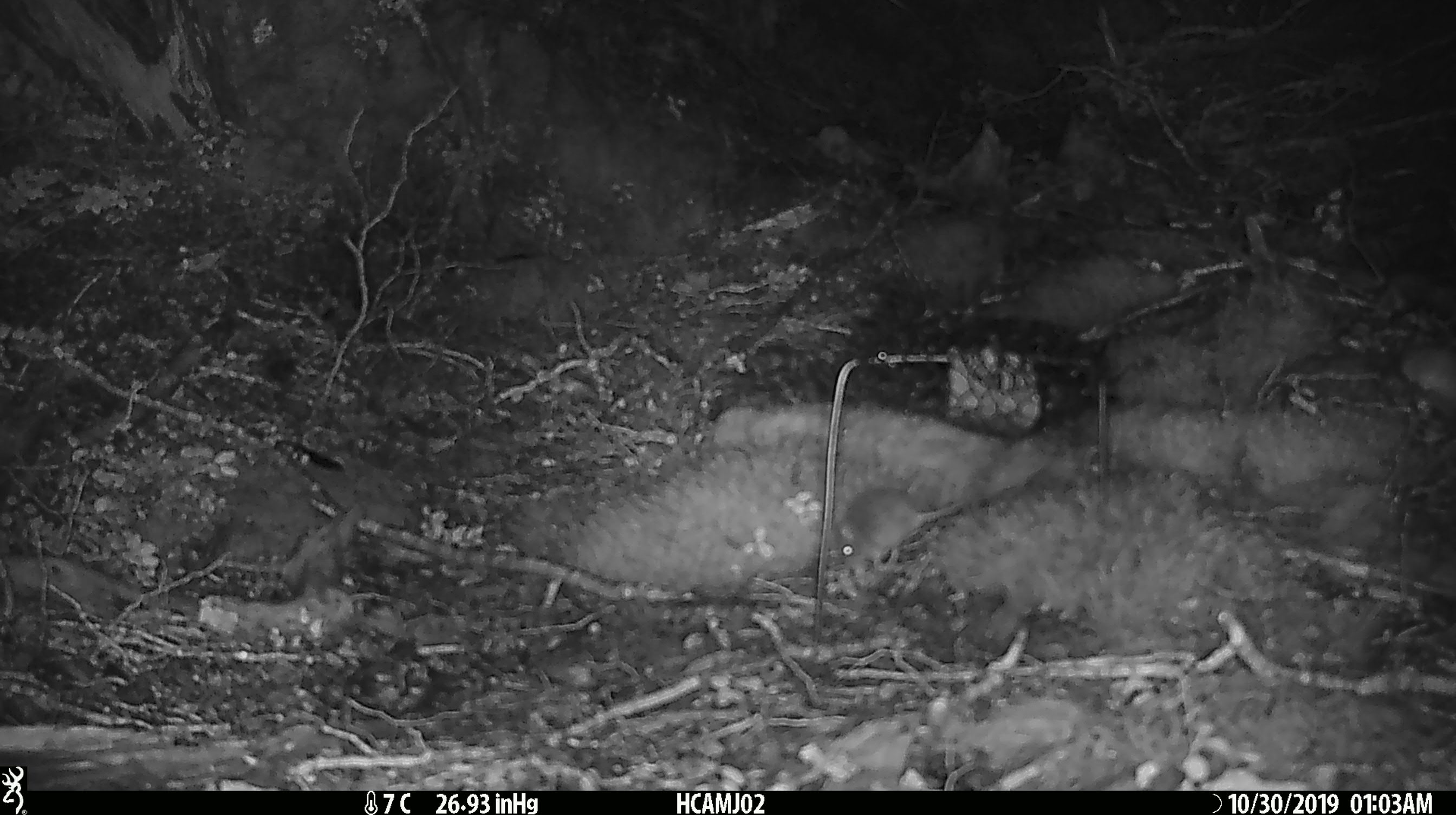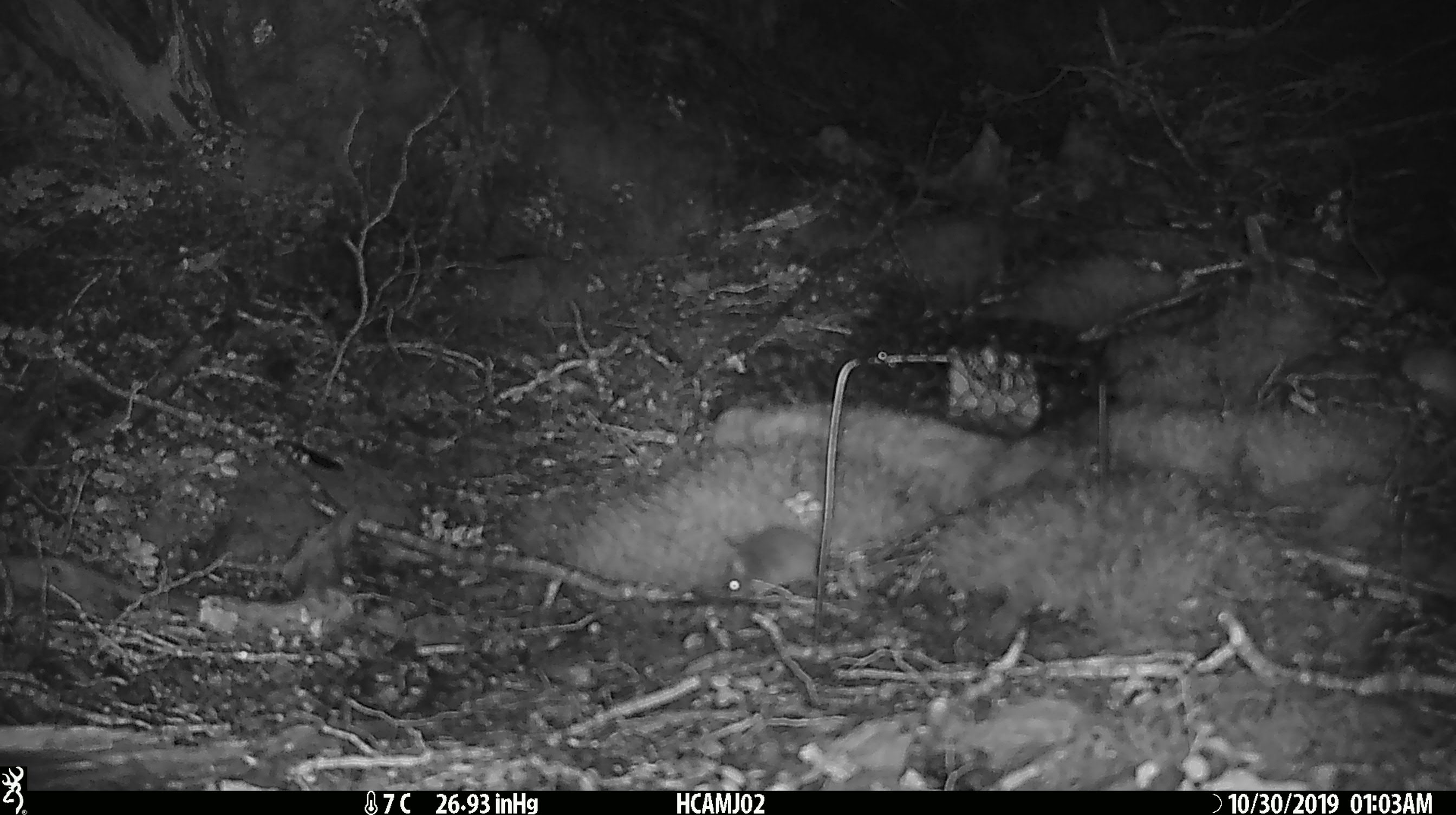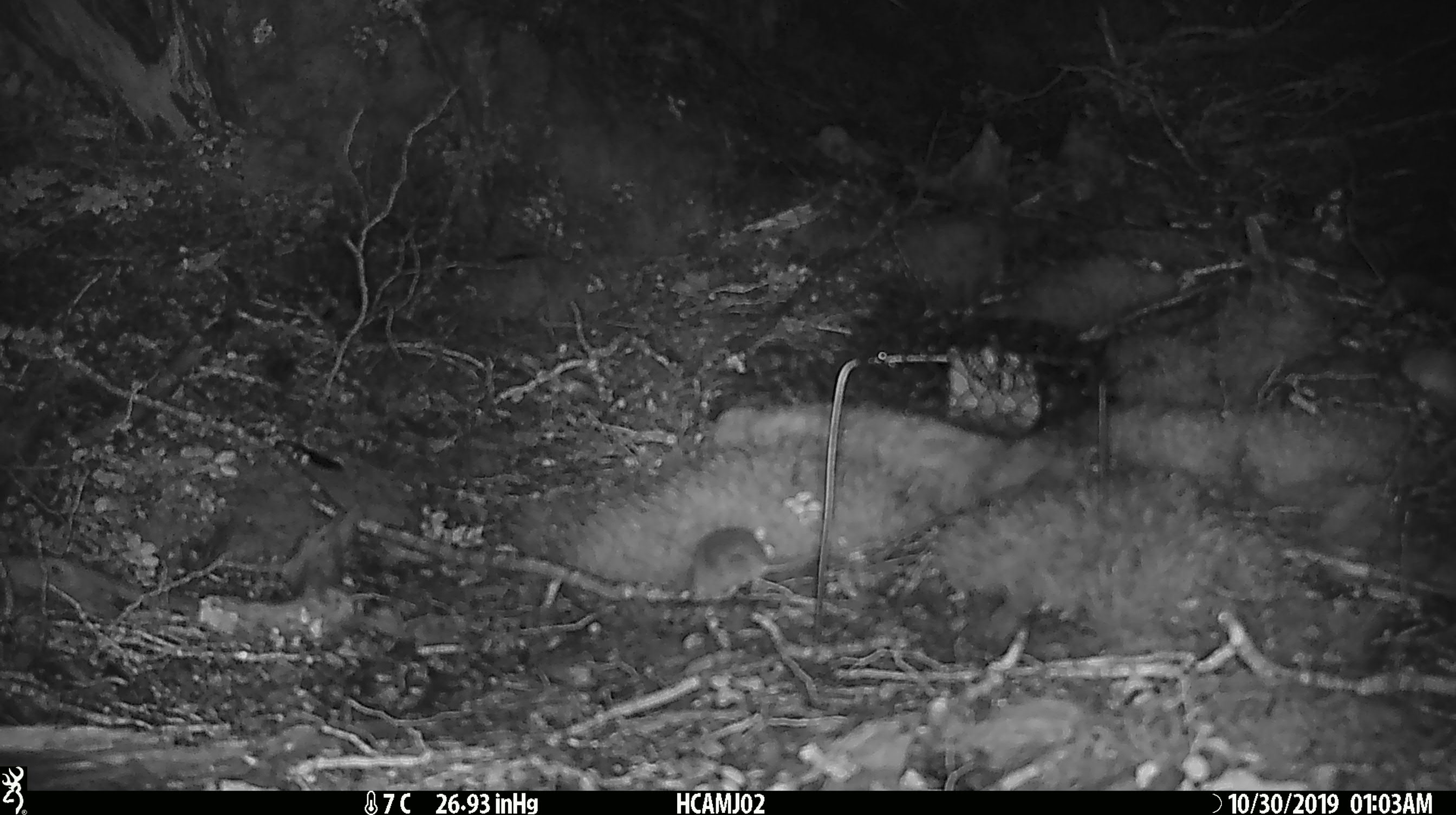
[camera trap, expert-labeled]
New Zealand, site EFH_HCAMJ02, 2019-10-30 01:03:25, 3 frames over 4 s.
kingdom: Animalia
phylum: Chordata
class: Mammalia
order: Rodentia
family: Muridae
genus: Mus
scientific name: Mus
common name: mouse